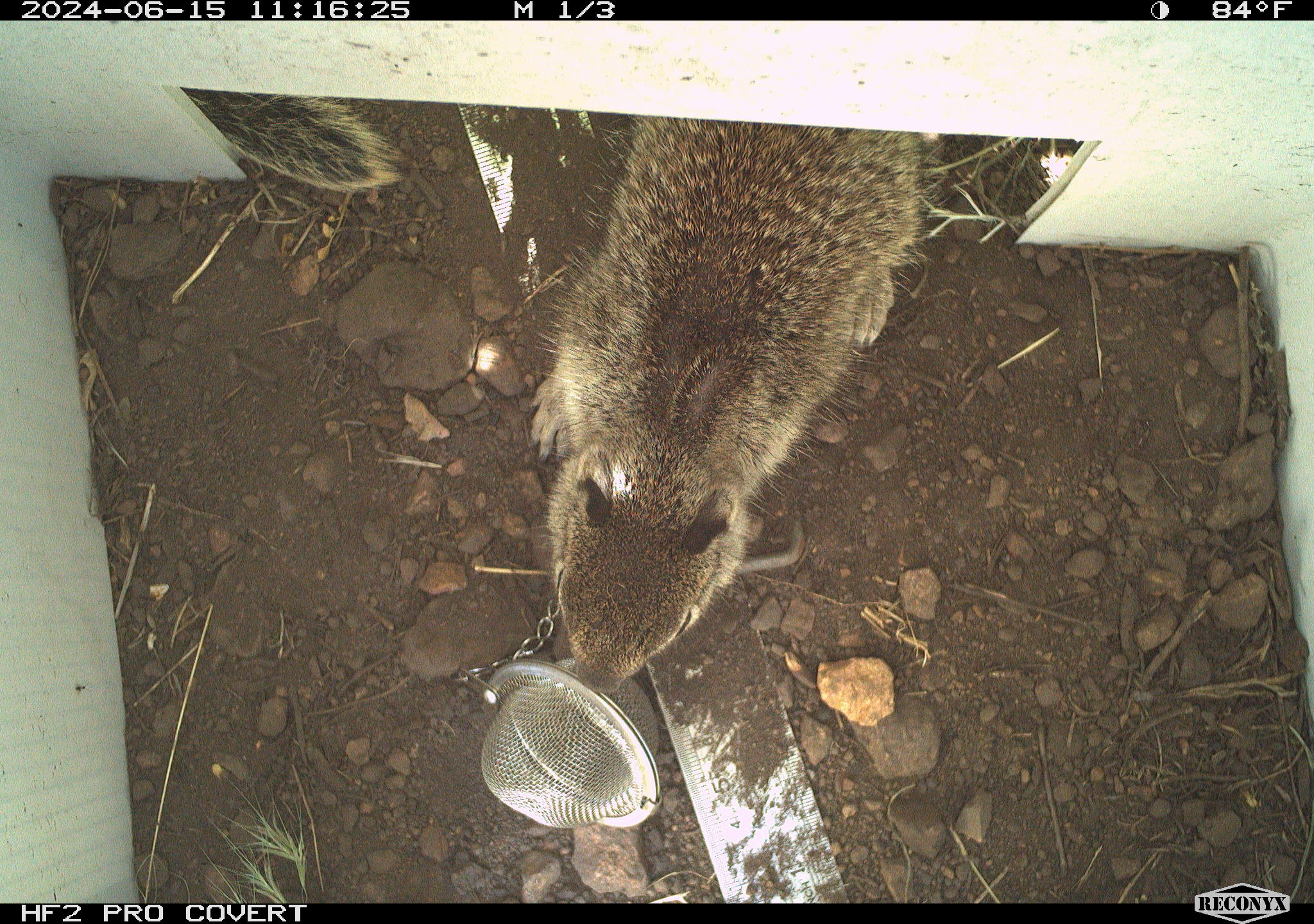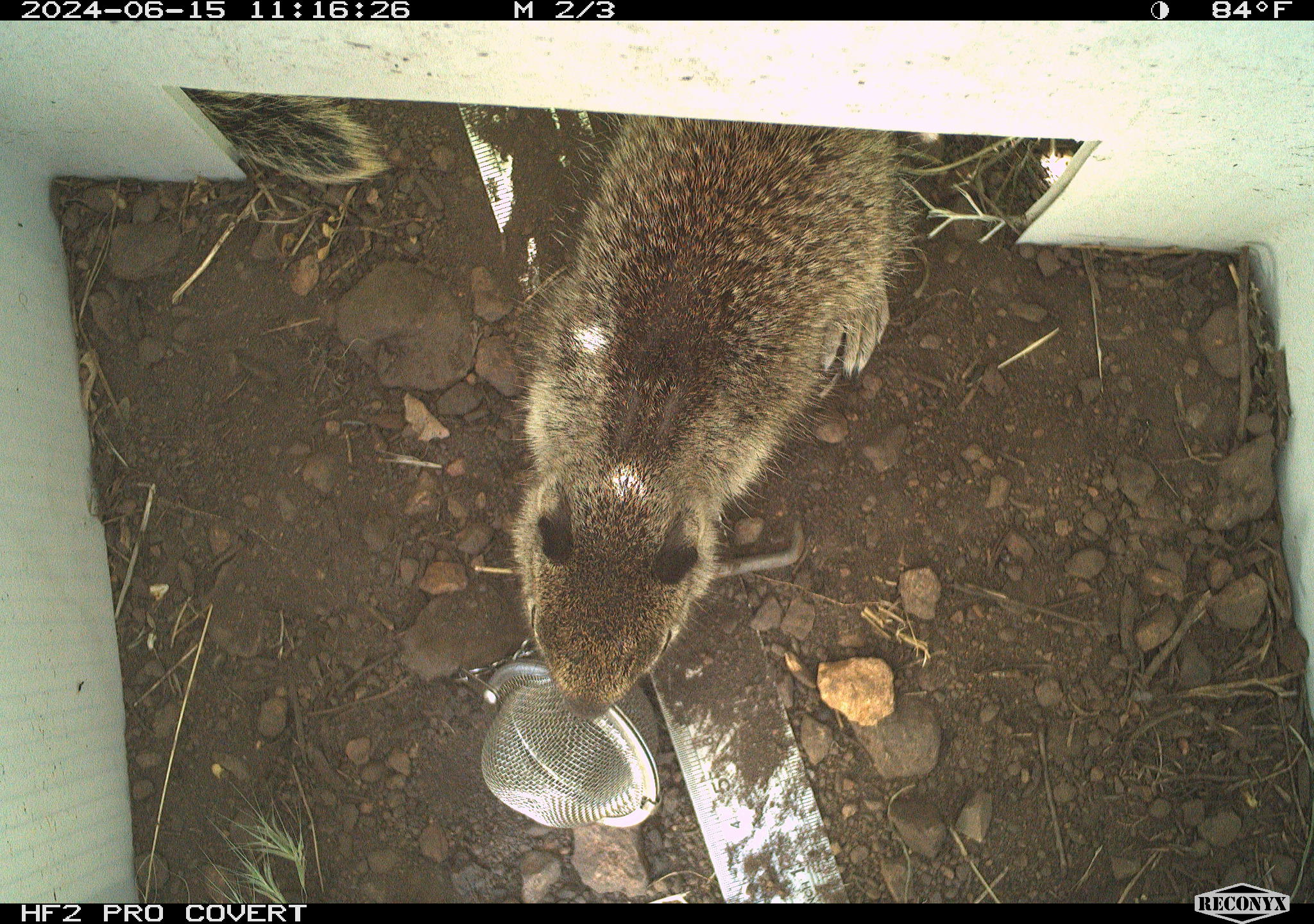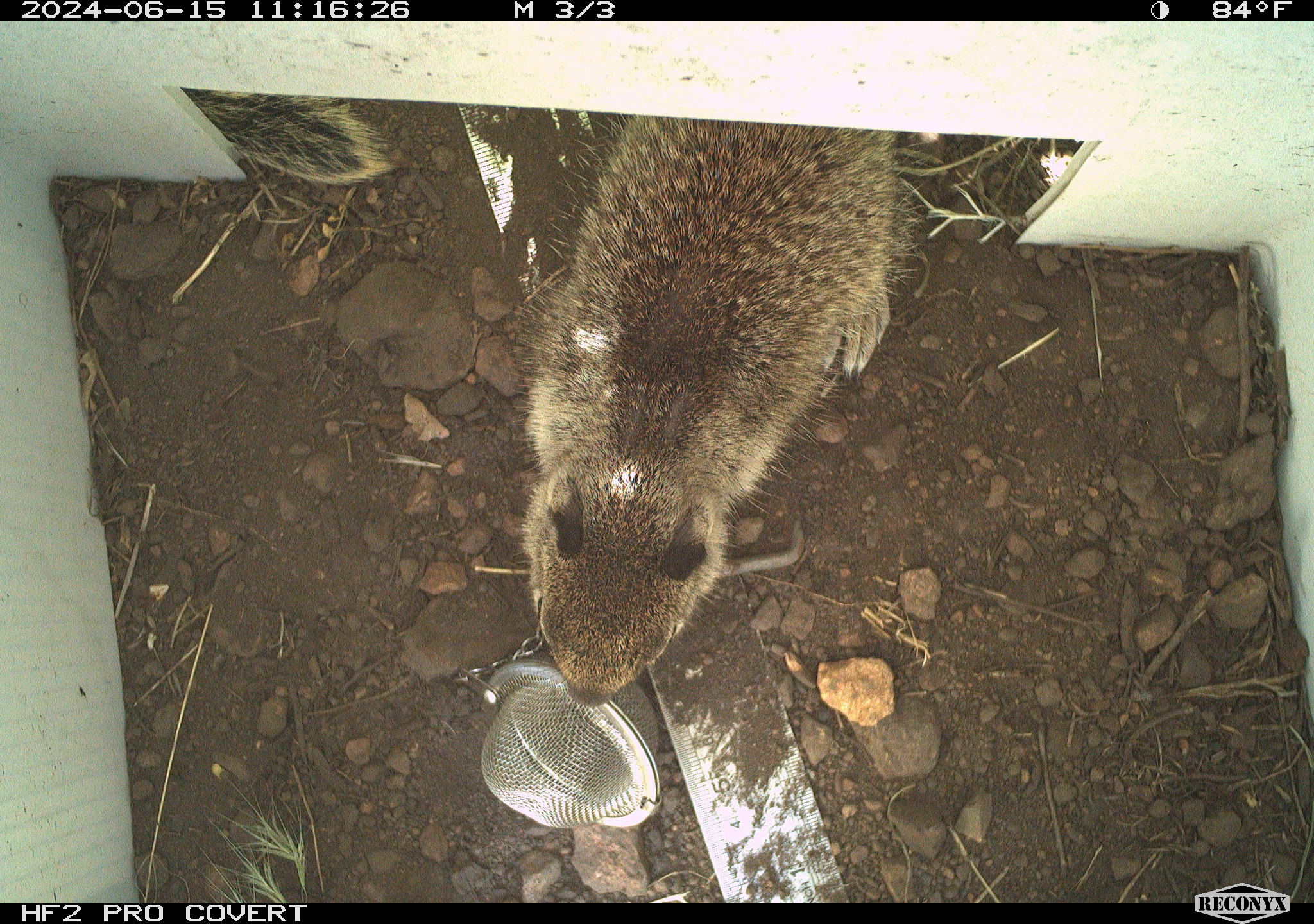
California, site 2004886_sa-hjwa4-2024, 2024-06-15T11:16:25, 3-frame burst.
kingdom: Animalia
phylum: Chordata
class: Mammalia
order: Rodentia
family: Sciuridae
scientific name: Sciuridae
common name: squirrels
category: sciuridae family